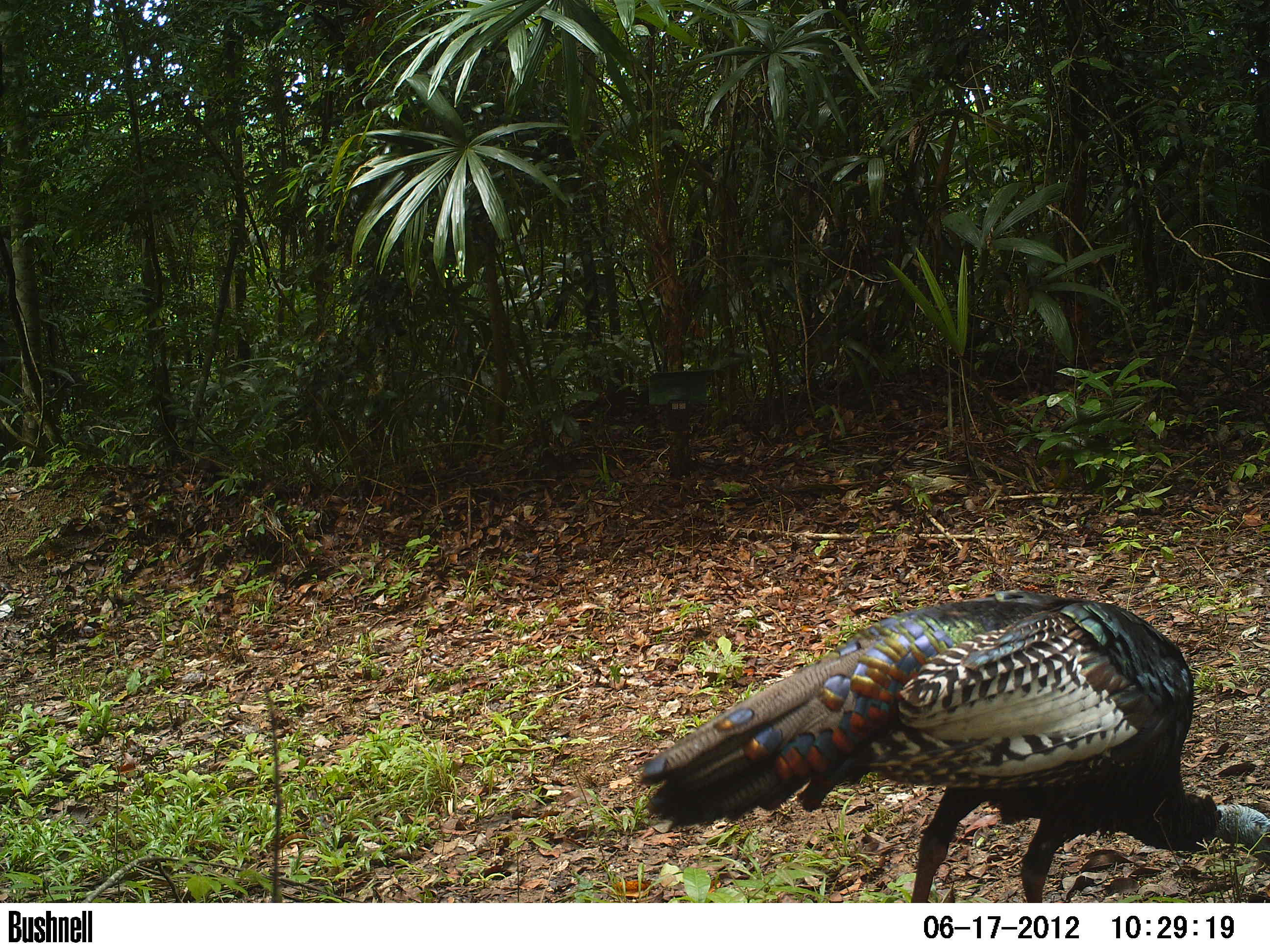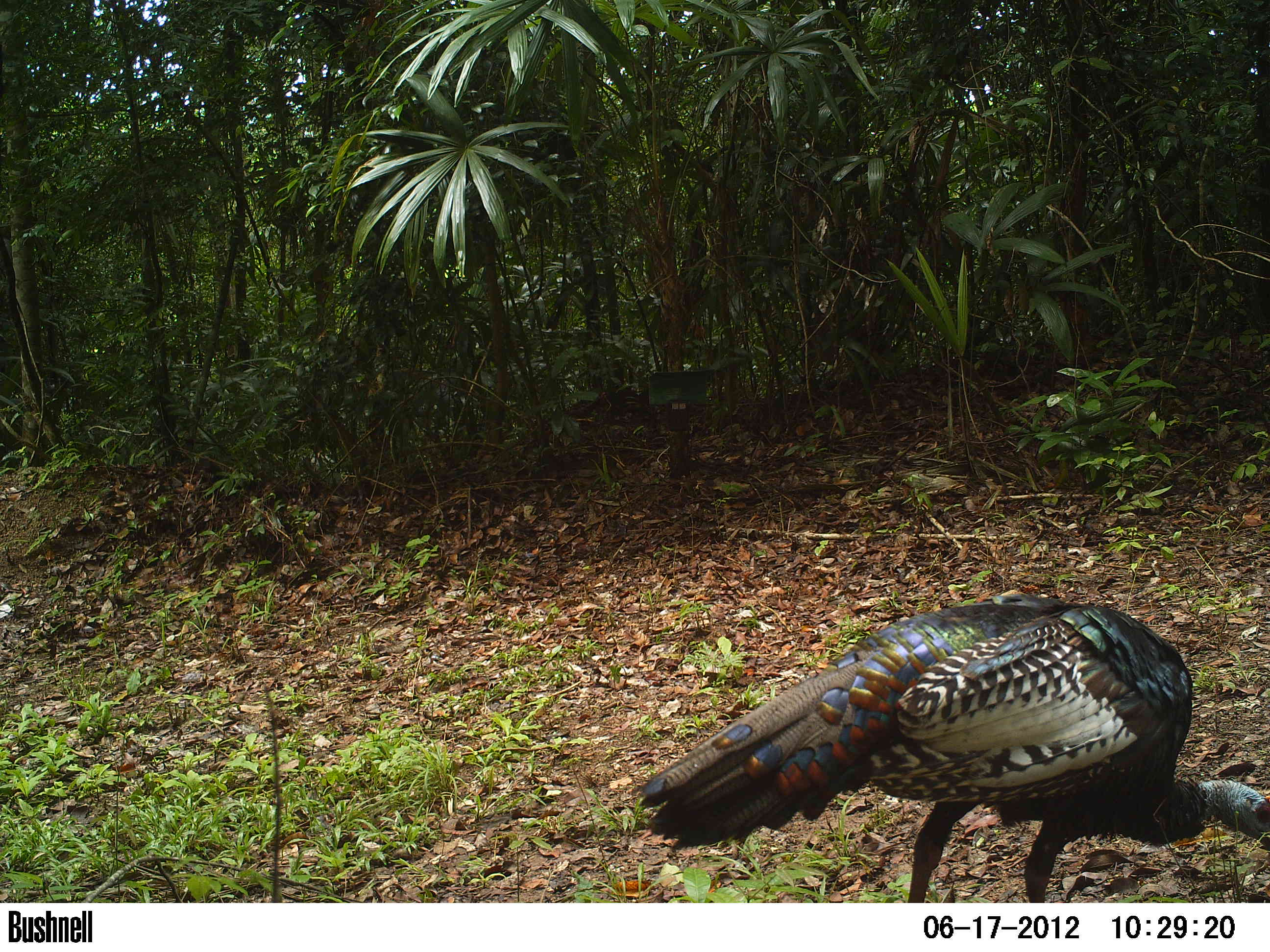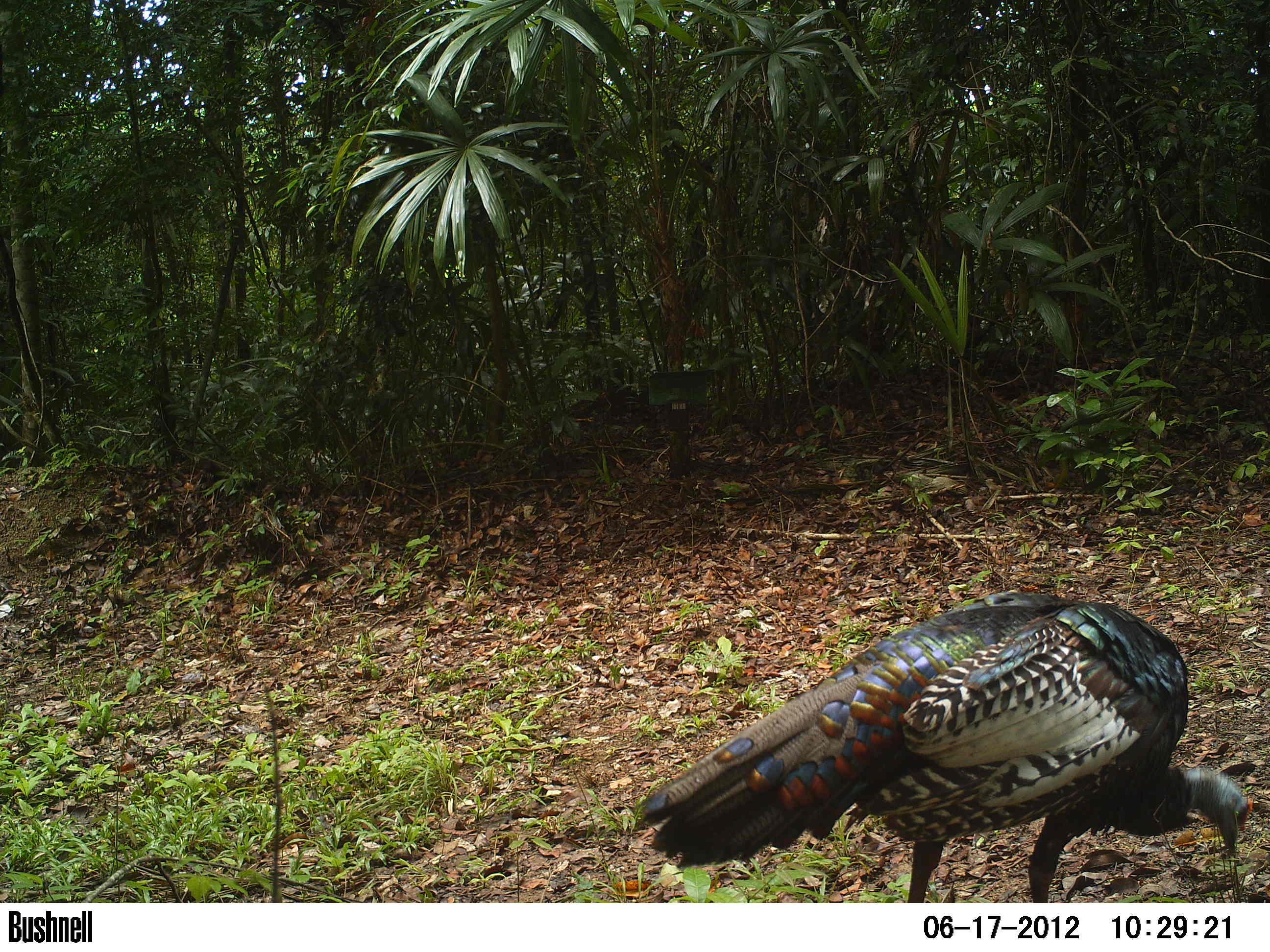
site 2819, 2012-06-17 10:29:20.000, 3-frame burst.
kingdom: Animalia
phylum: Chordata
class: Aves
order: Galliformes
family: Phasianidae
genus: Meleagris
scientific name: Meleagris ocellata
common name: ocellated turkey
Meleagris ocellata (ocellated turkey), count 2, age adult.